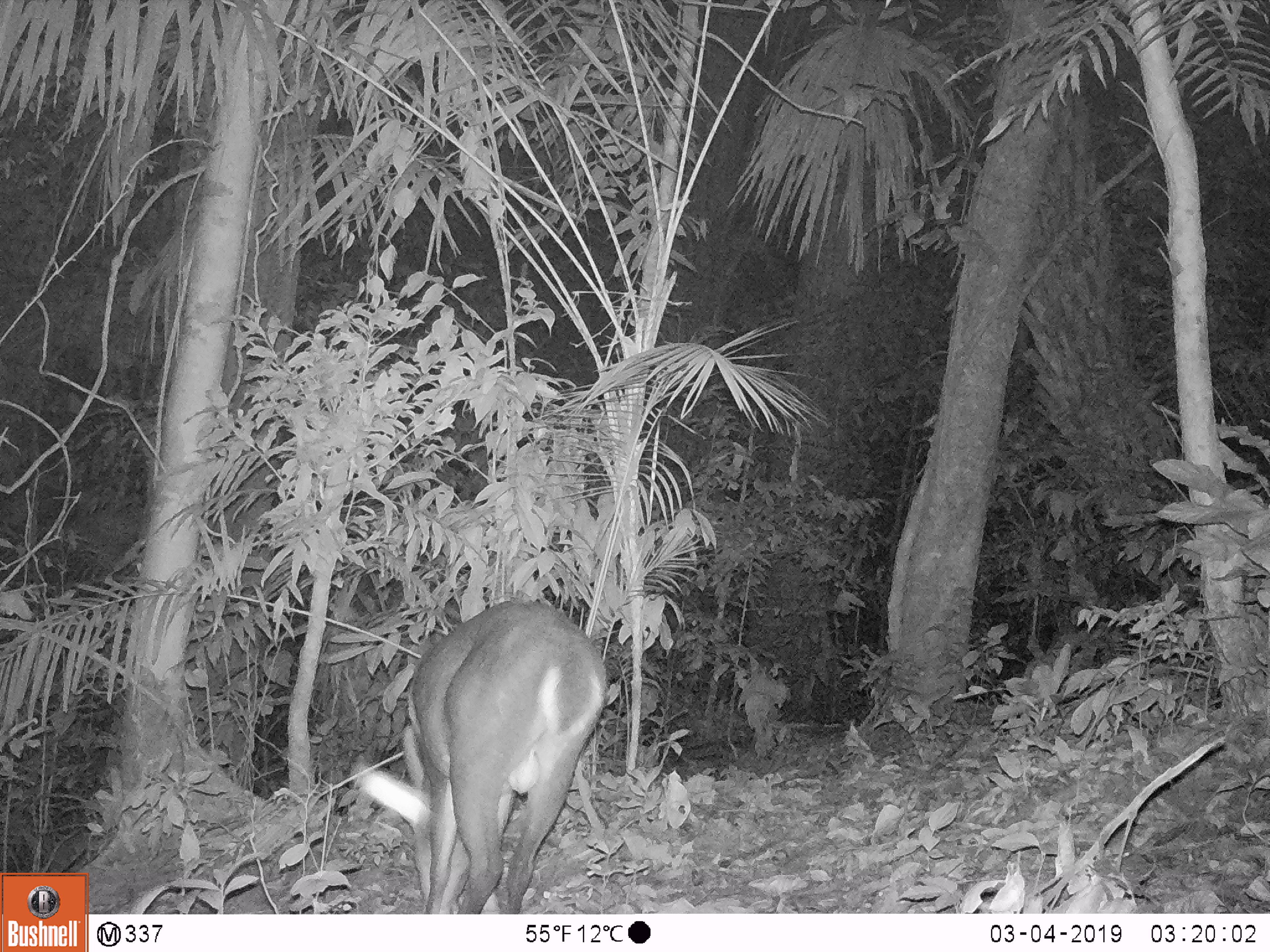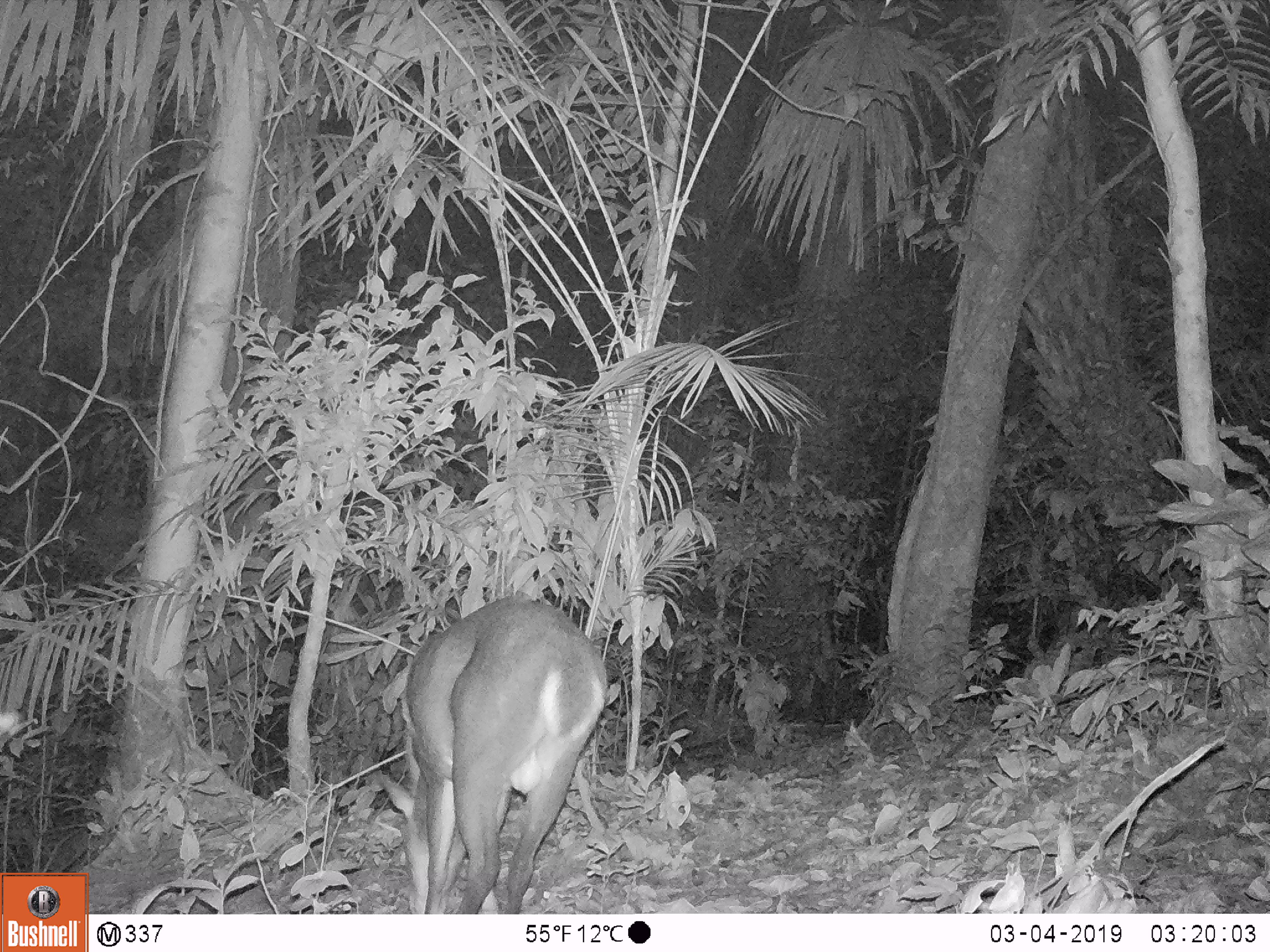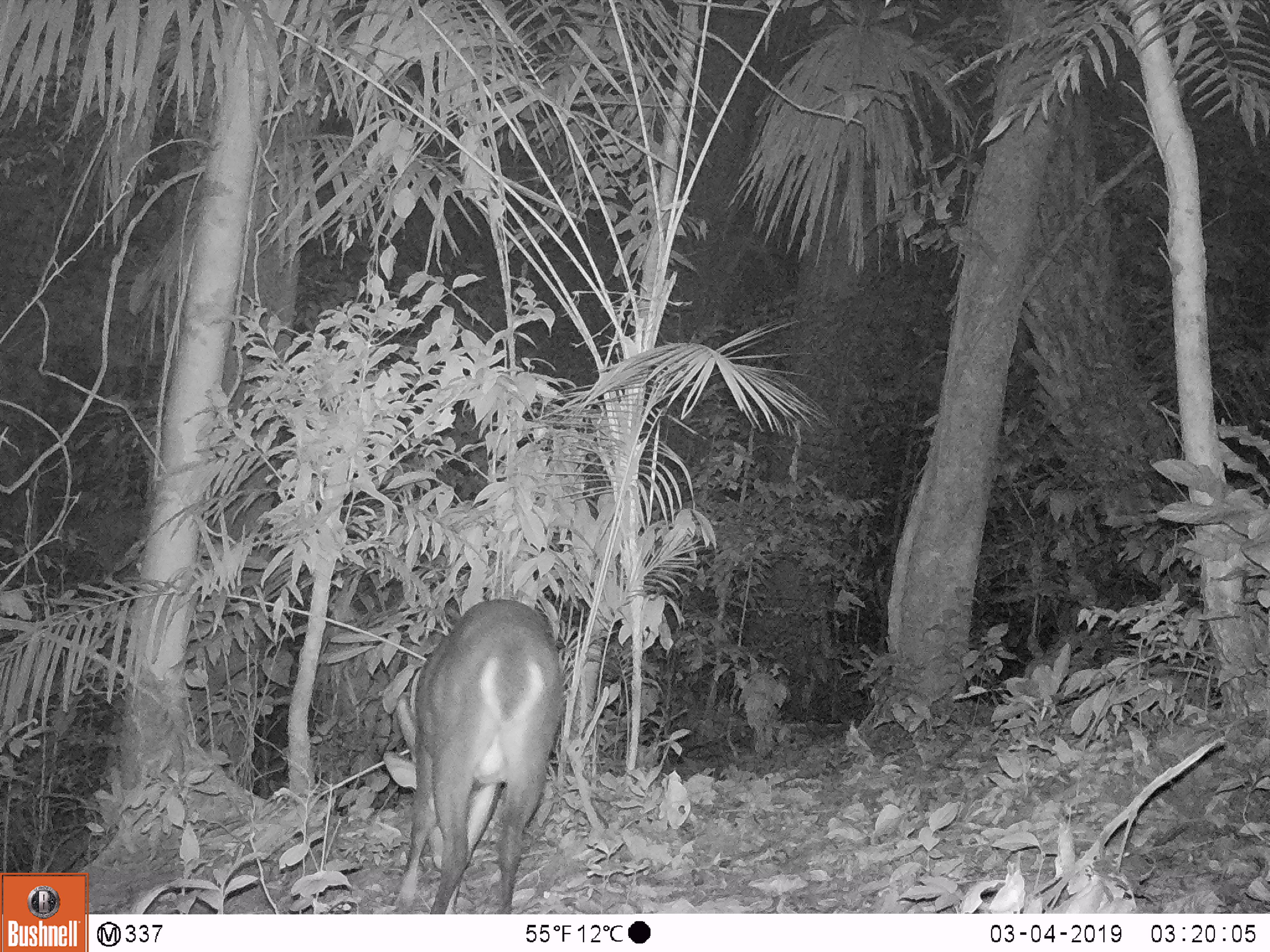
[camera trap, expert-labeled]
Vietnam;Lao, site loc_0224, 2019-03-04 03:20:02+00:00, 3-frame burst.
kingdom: Animalia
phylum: Chordata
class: Mammalia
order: Artiodactyla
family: Cervidae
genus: Muntiacus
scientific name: Muntiacus vuquangensis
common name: large-antlered muntjac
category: large antlered muntjac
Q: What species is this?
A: Large antlered muntjac (large-antlered muntjac) (Muntiacus vuquangensis).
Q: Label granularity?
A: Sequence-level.